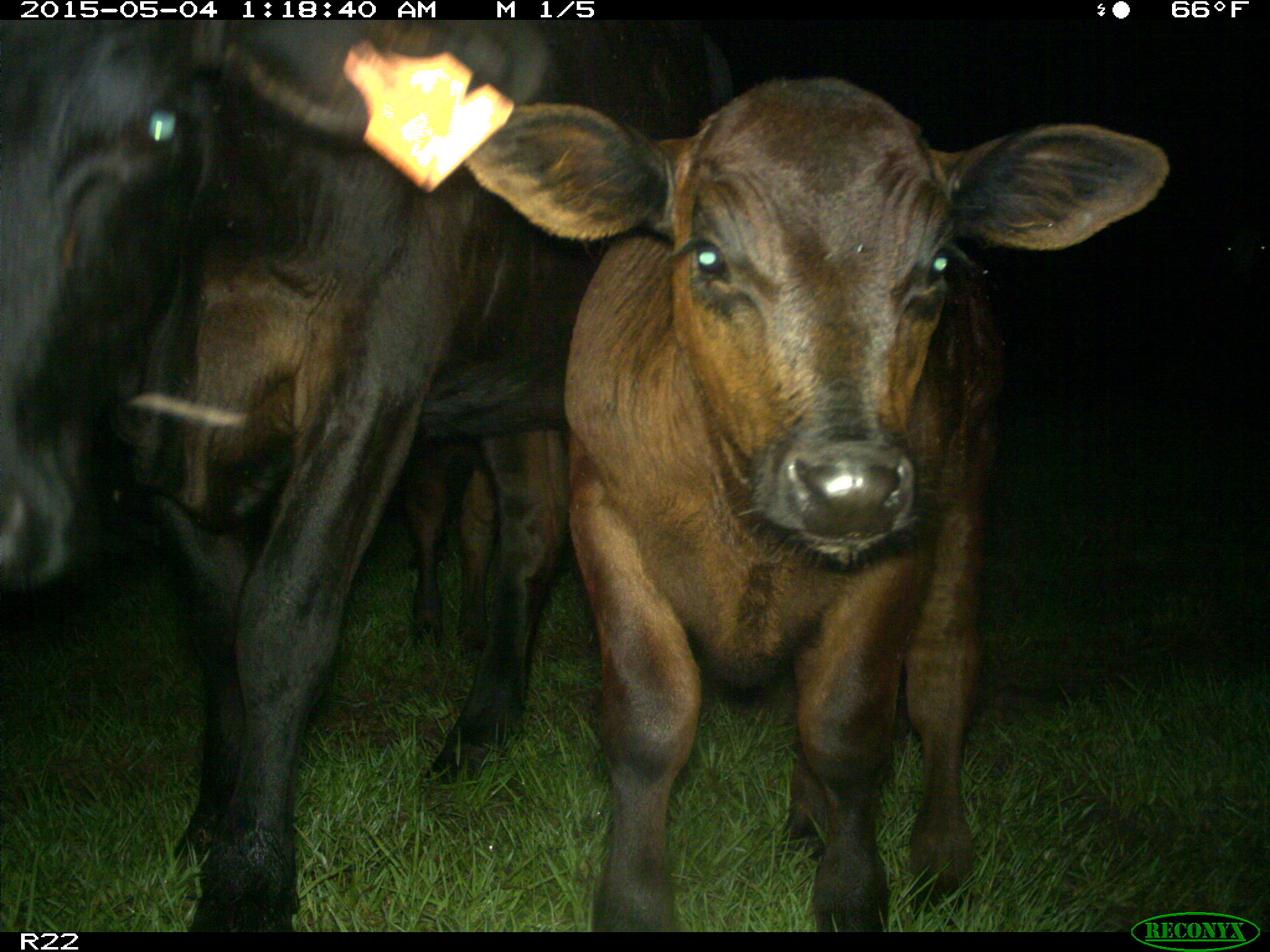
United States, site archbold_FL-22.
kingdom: Animalia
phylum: Chordata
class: Mammalia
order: Artiodactyla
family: Bovidae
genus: Bos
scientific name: Bos taurus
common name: domestic cow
Bos taurus (domestic cow).